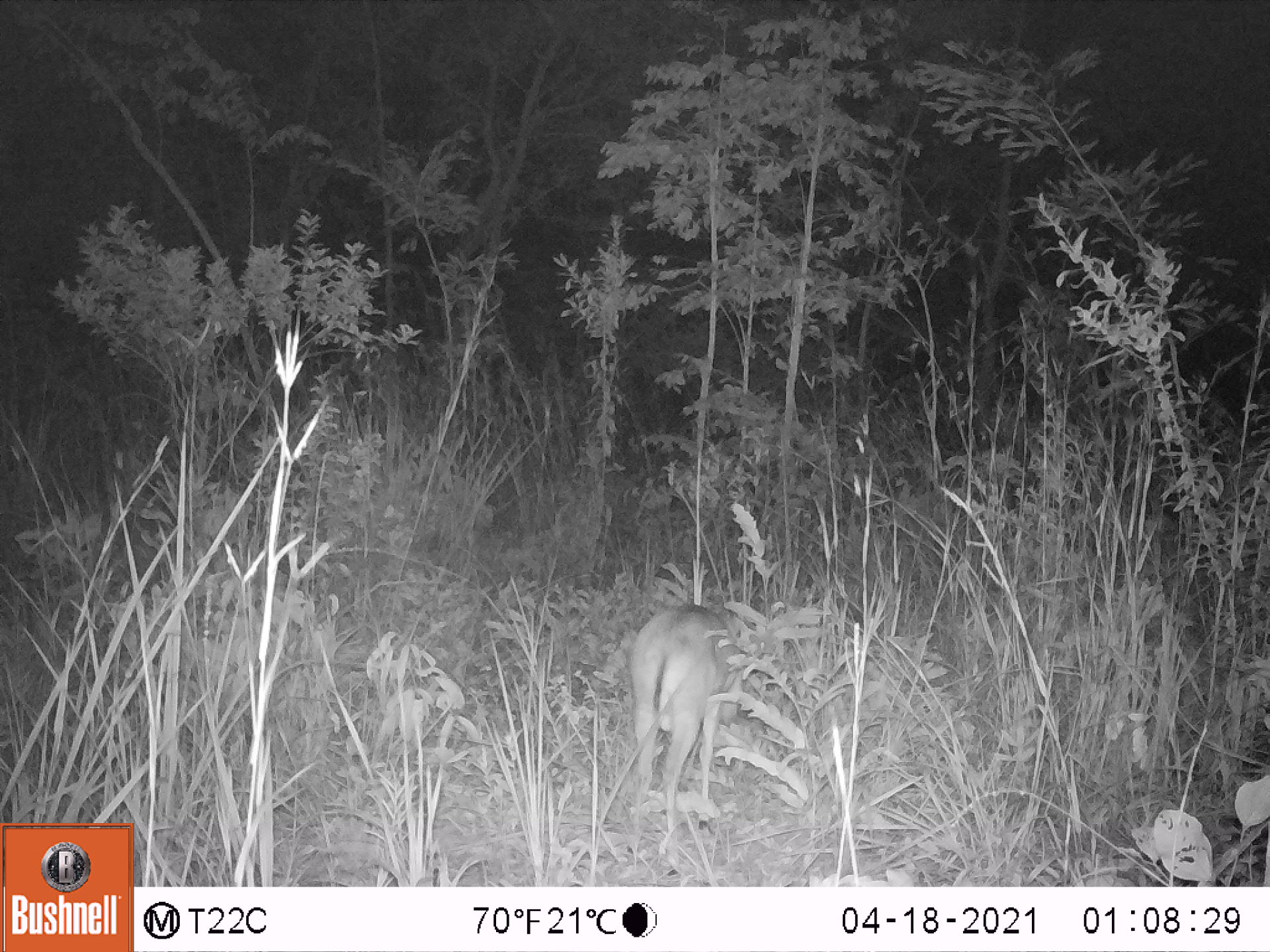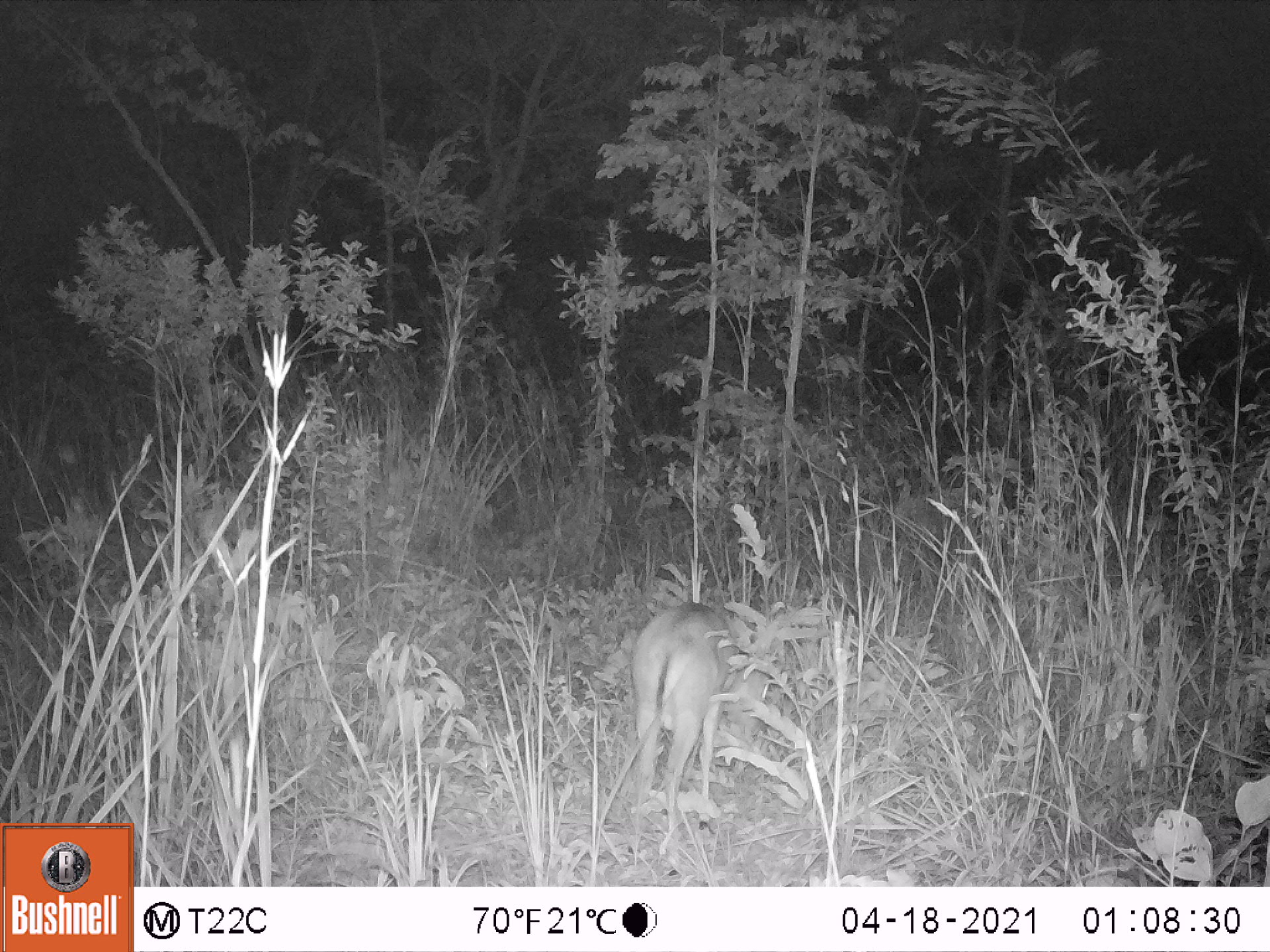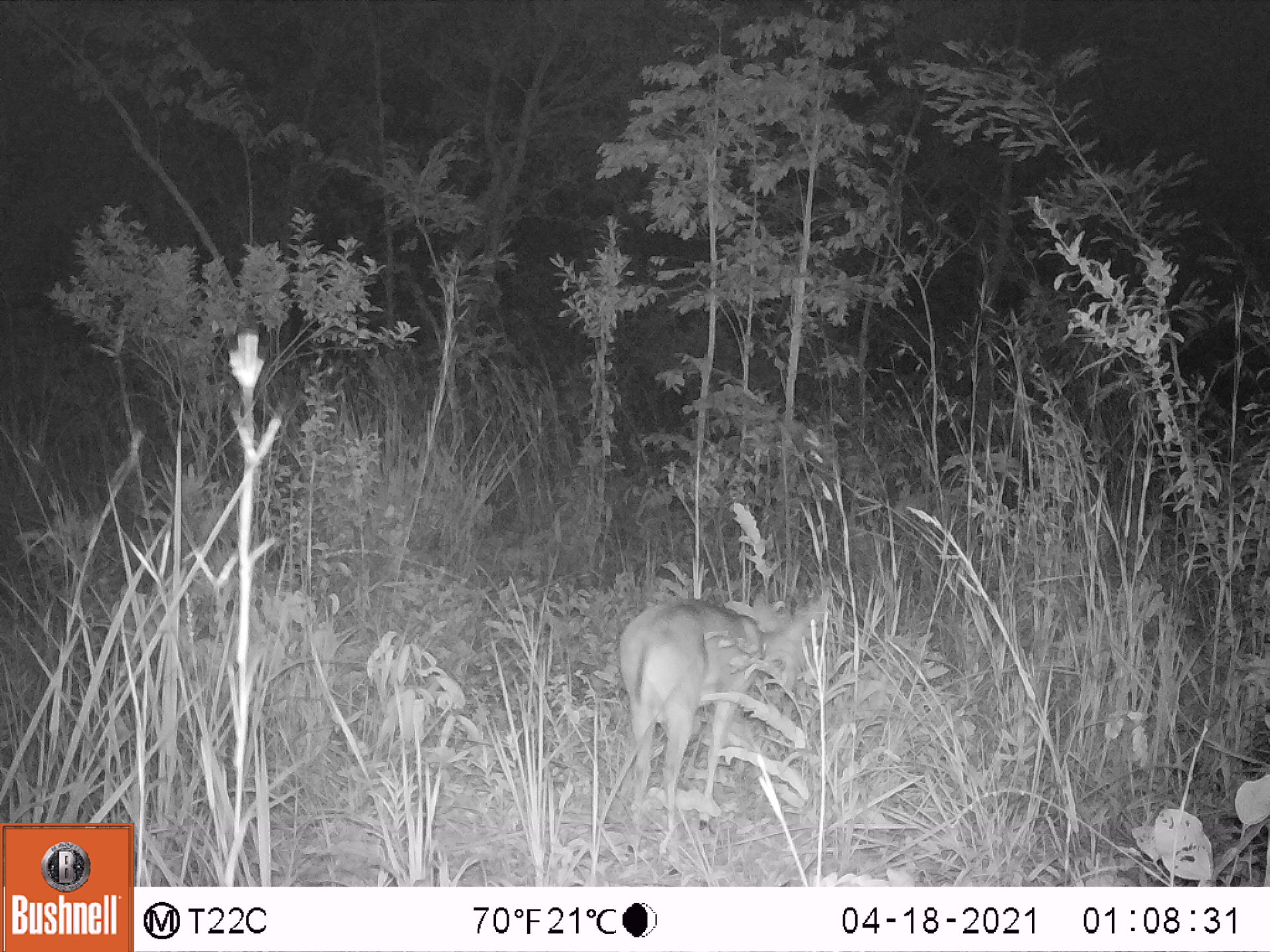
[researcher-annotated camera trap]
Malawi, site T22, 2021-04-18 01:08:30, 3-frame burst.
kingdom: Animalia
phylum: Chordata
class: Mammalia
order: Artiodactyla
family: Bovidae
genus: Sylvicapra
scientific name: Sylvicapra grimmia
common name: common duiker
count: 1